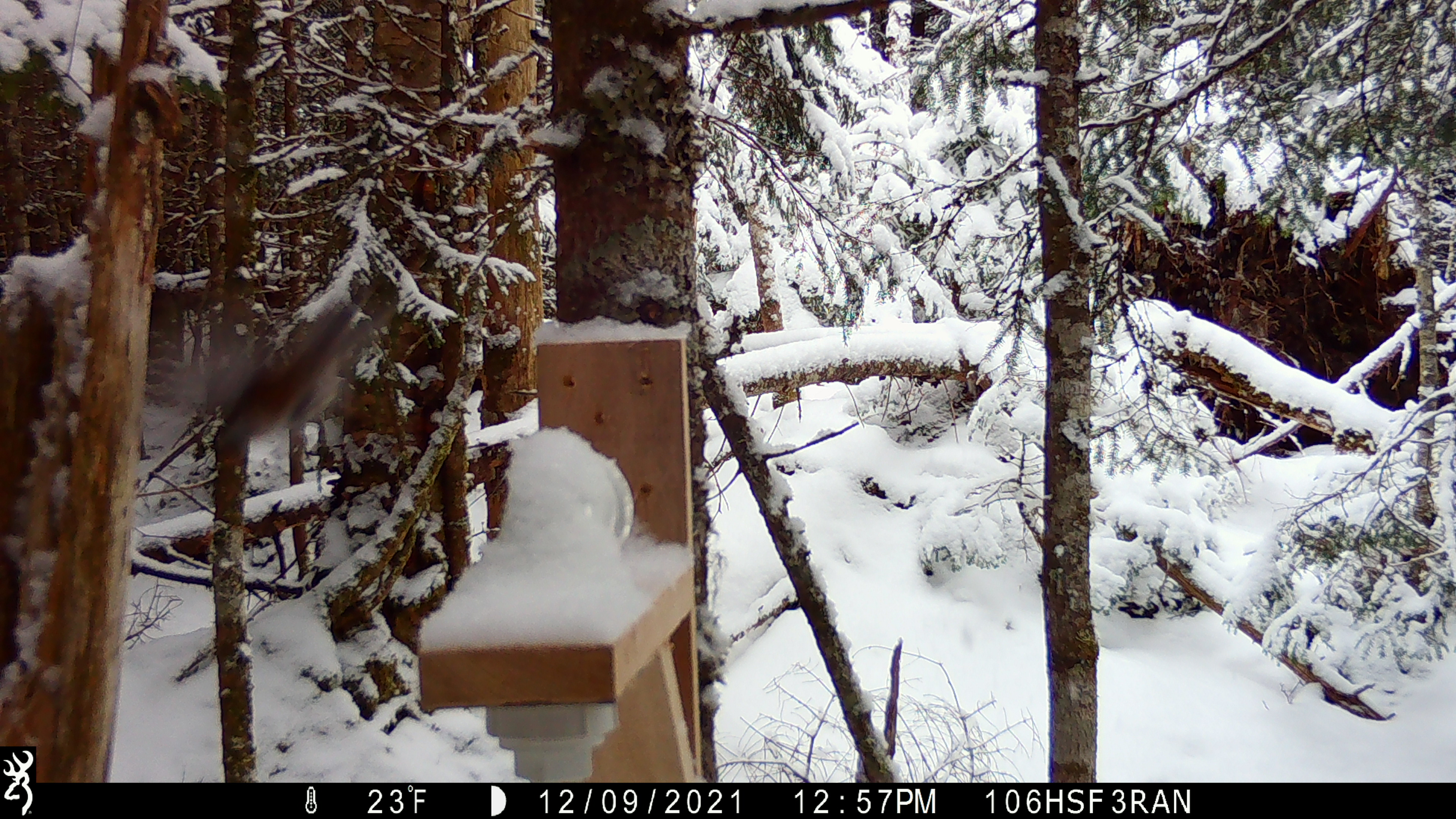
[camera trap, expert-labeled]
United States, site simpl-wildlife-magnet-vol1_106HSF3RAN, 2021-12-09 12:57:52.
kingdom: Animalia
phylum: Chordata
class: Aves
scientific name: Aves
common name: bird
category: bird sp.